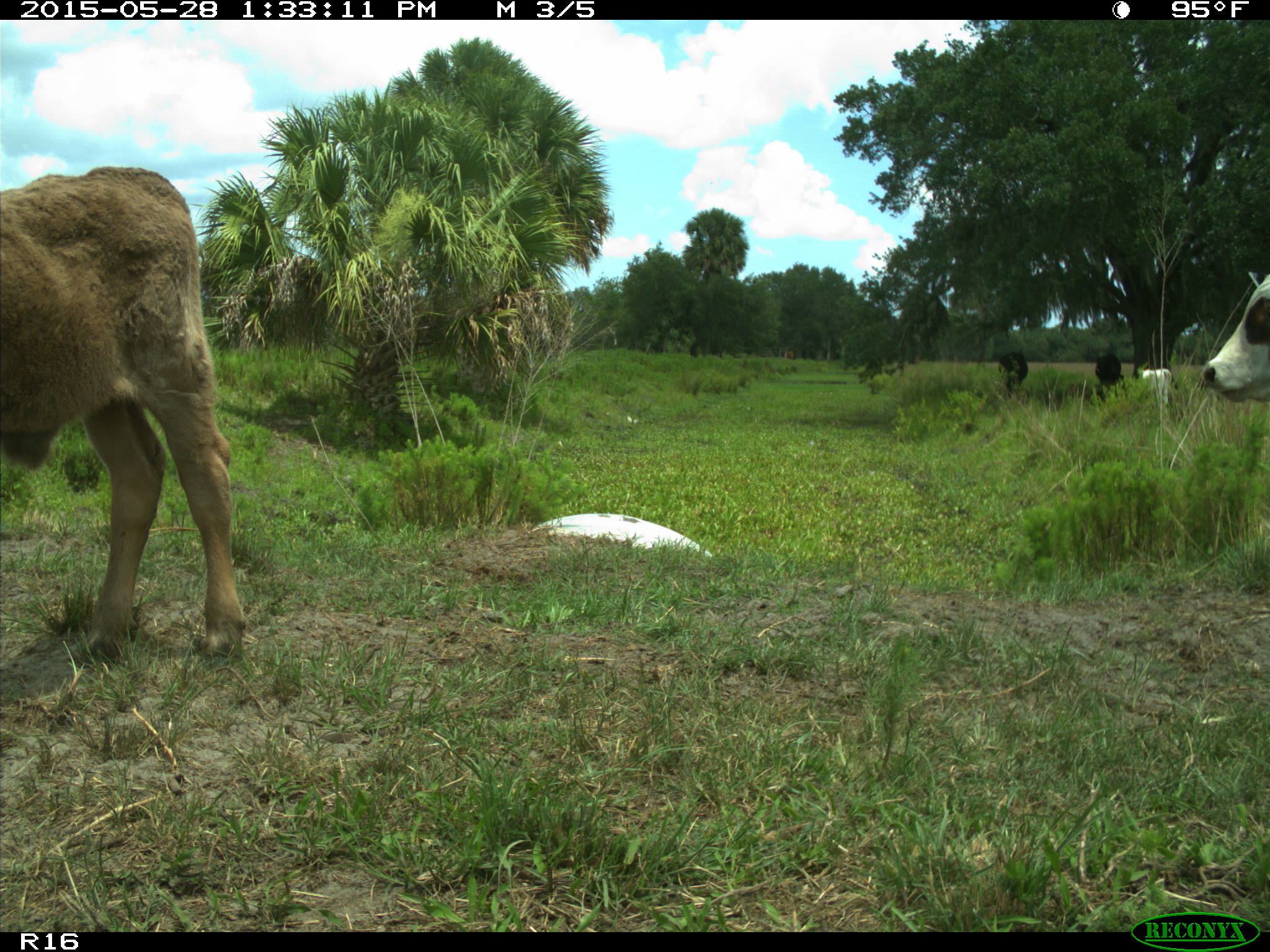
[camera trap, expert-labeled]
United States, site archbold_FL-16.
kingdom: Animalia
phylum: Chordata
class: Mammalia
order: Artiodactyla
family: Bovidae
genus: Bos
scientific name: Bos taurus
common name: domestic cow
Bos taurus (domestic cow).